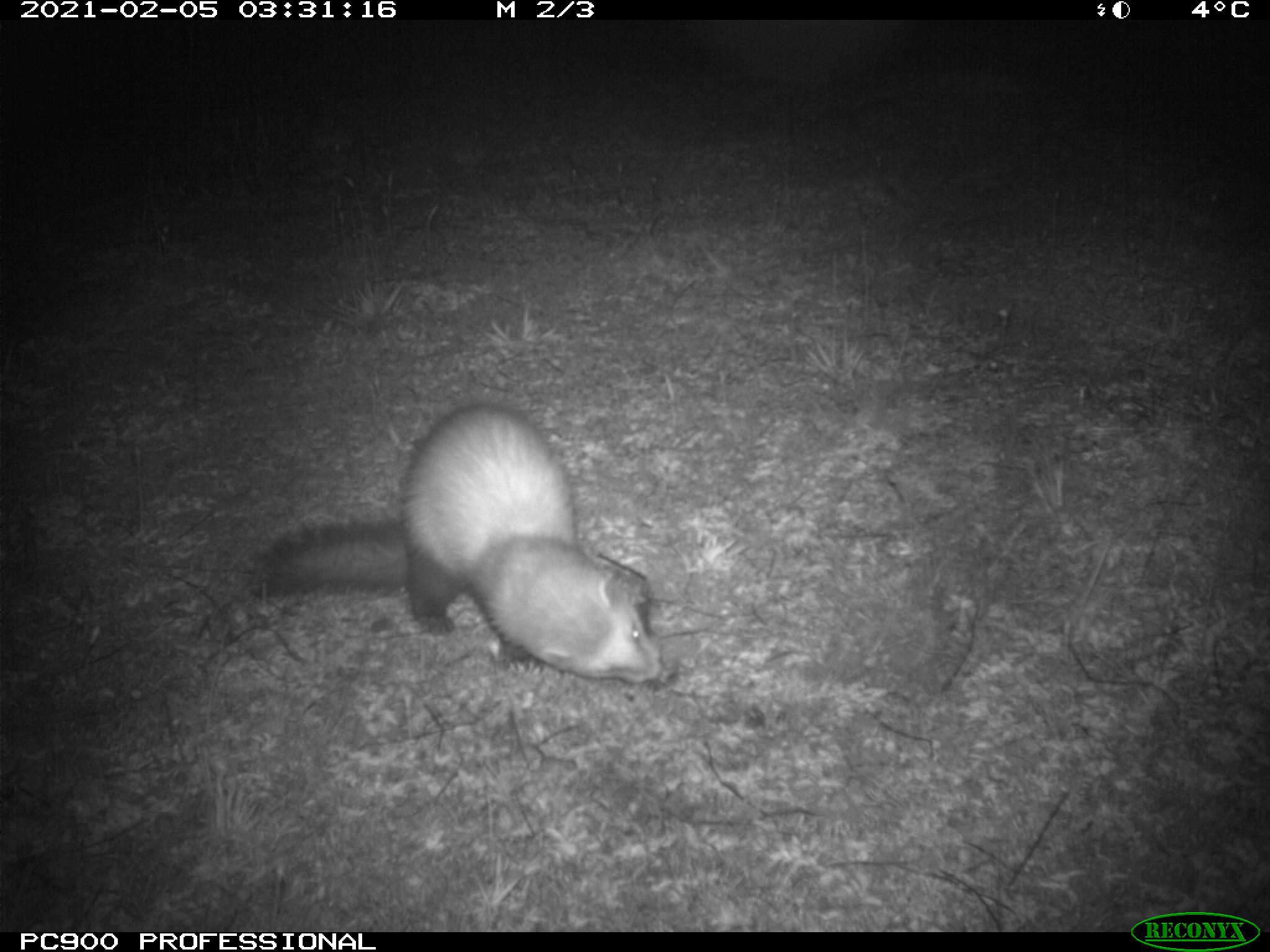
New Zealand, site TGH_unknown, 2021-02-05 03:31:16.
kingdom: Animalia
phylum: Chordata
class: Mammalia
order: Carnivora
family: Mustelidae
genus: Mustela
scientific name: Mustela furo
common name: ferret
Ferret (Mustela furo).